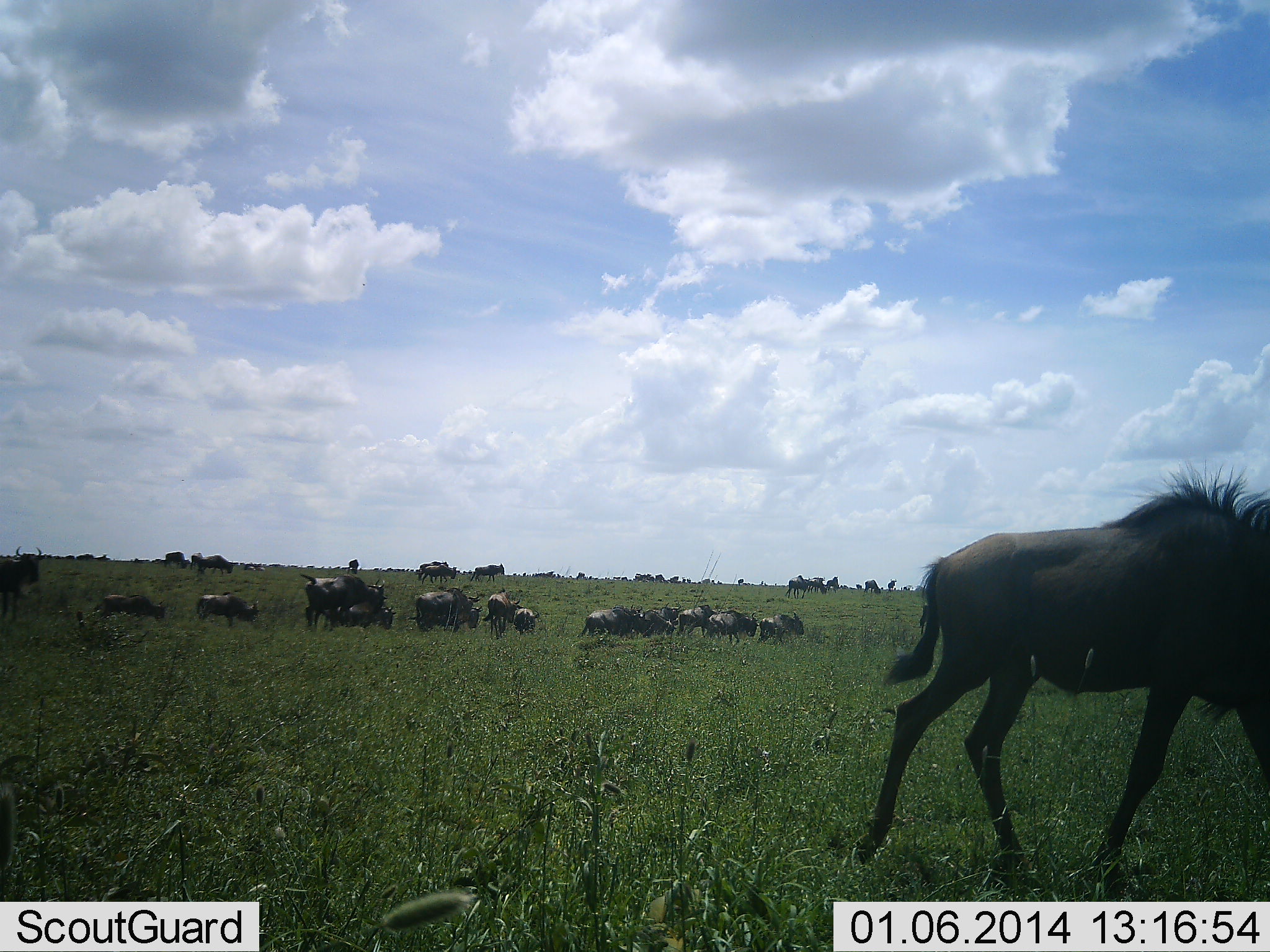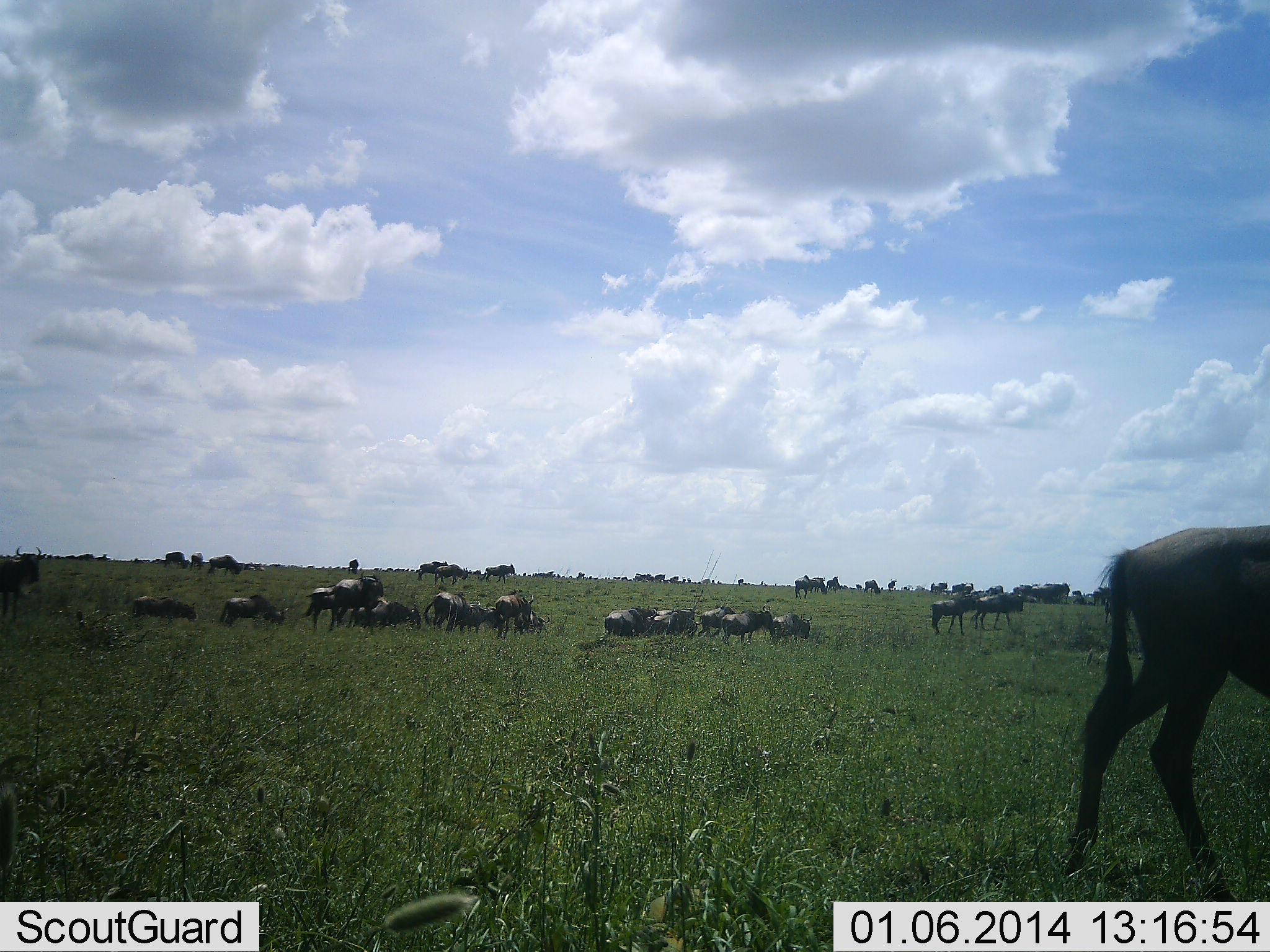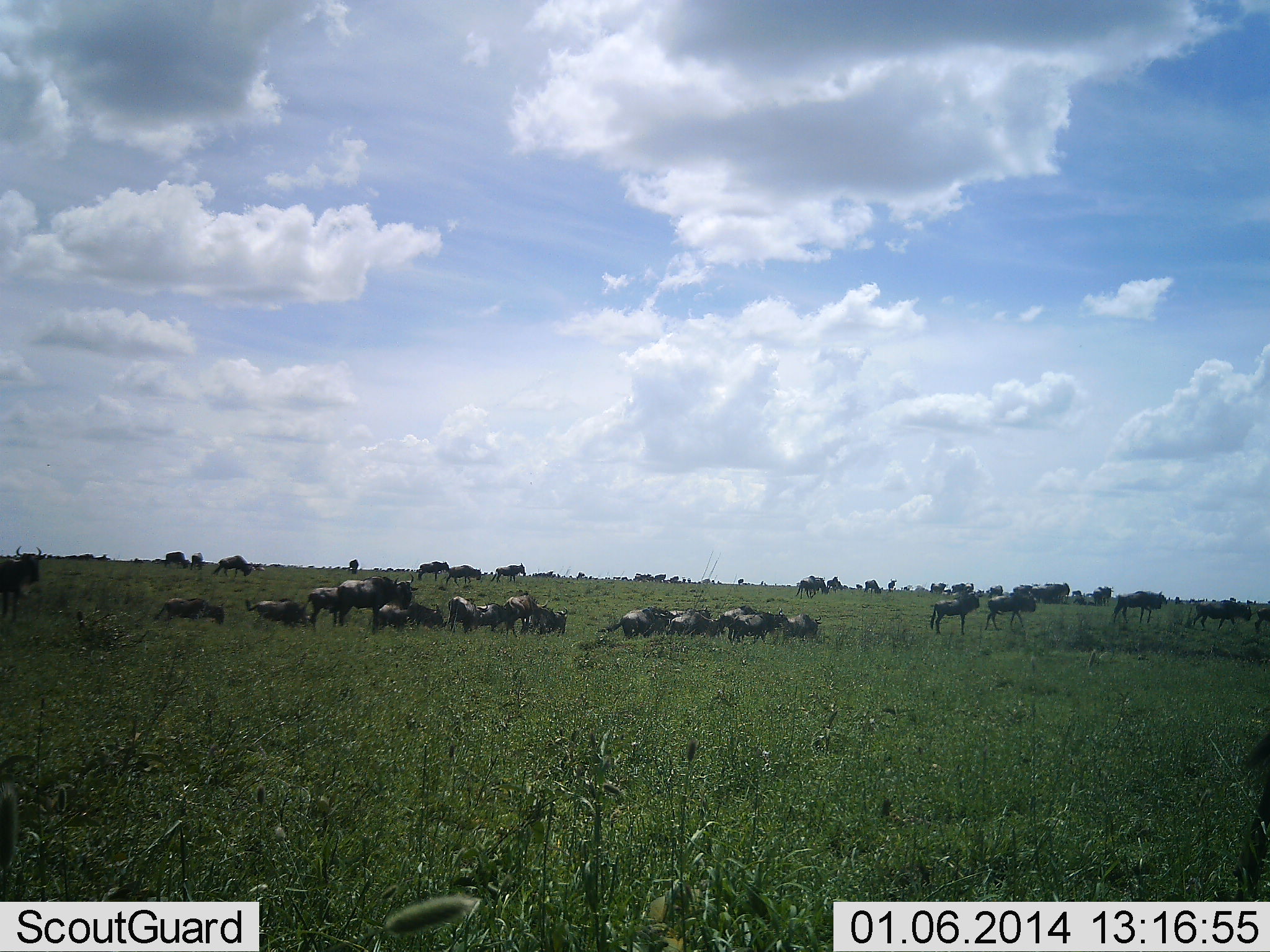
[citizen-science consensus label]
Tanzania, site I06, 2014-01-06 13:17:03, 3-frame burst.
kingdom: Animalia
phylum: Chordata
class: Mammalia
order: Artiodactyla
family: Bovidae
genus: Connochaetes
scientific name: Connochaetes taurinus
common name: blue wildebeest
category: wildebeest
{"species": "wildebeest (blue wildebeest) (Connochaetes taurinus)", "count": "11-50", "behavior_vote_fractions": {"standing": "20%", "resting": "0%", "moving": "80%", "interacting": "0%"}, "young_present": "10%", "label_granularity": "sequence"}